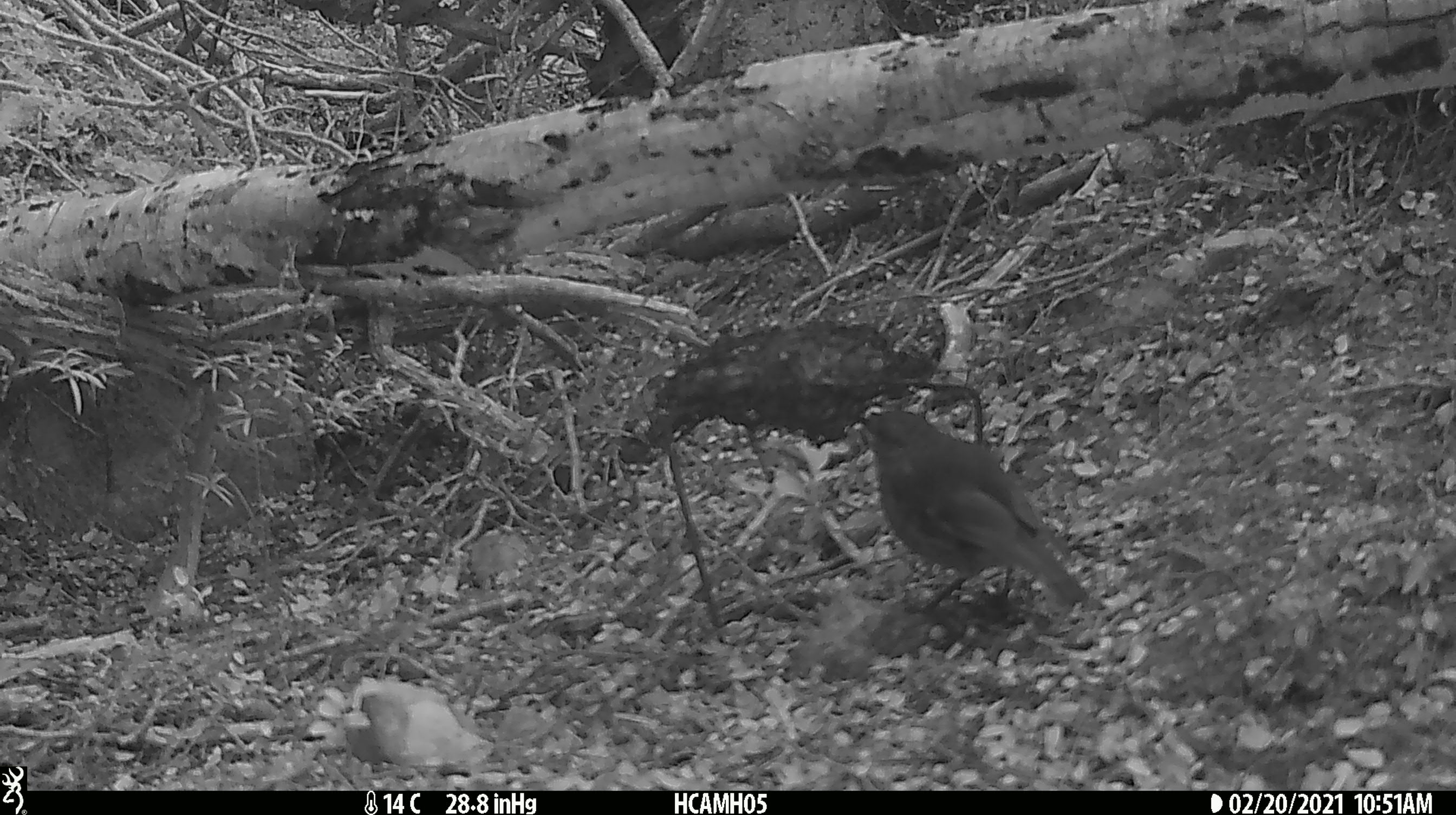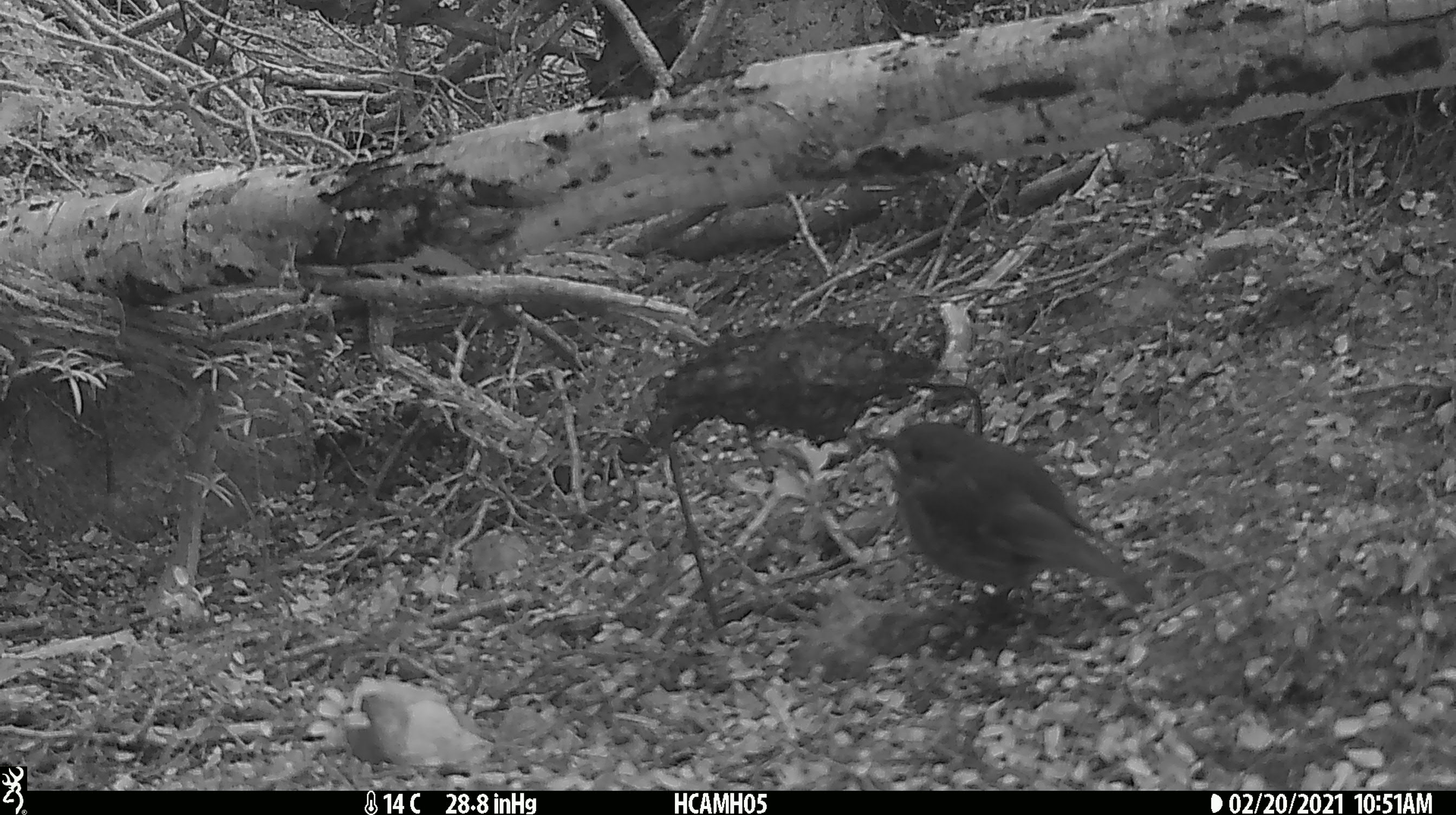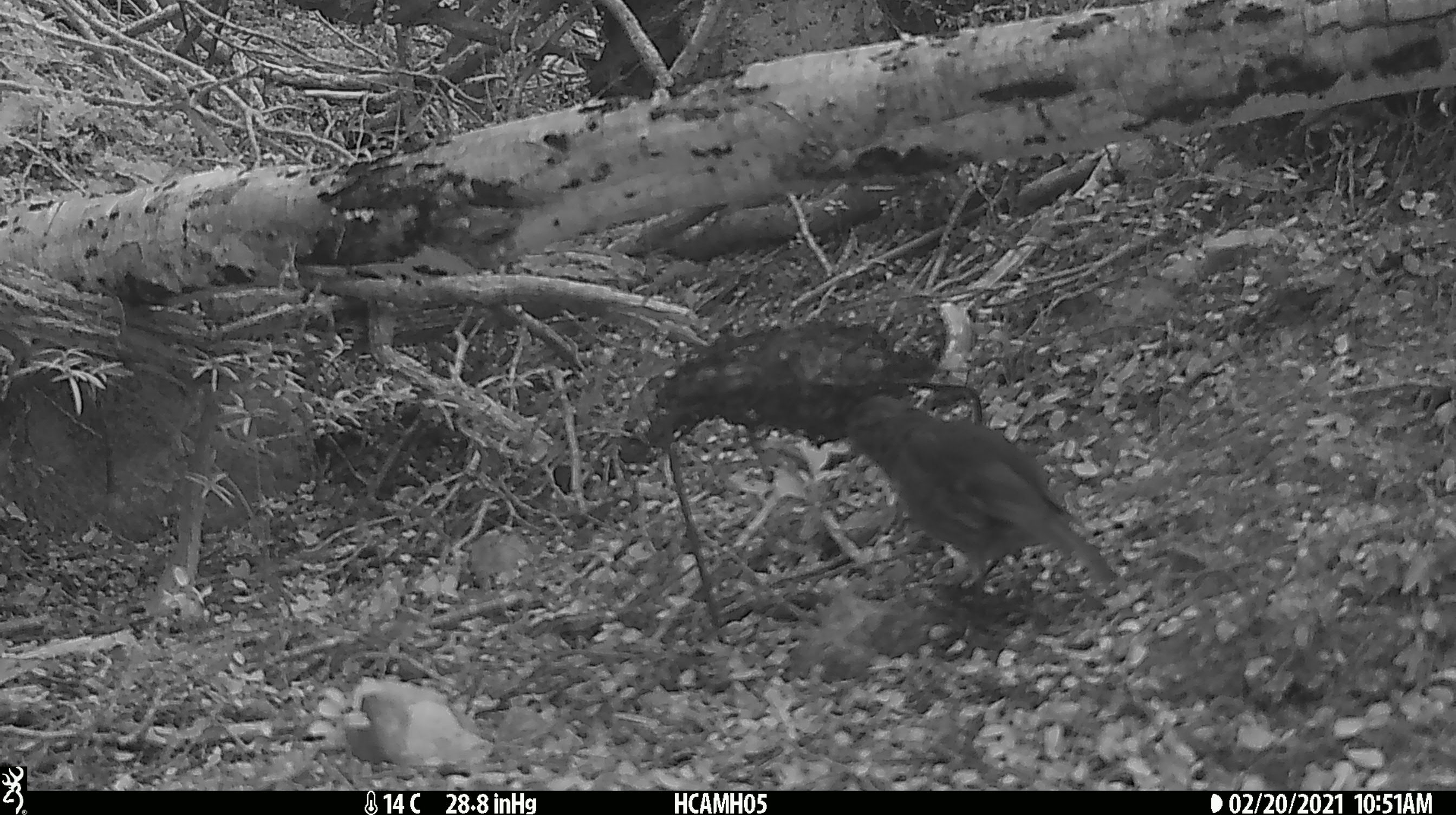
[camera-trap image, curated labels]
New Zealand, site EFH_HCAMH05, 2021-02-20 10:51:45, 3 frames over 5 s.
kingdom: Animalia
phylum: Chordata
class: Aves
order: Passeriformes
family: Petroicidae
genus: Petroica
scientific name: Petroica australis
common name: new zealand robin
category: robin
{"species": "robin (new zealand robin) (Petroica australis)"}